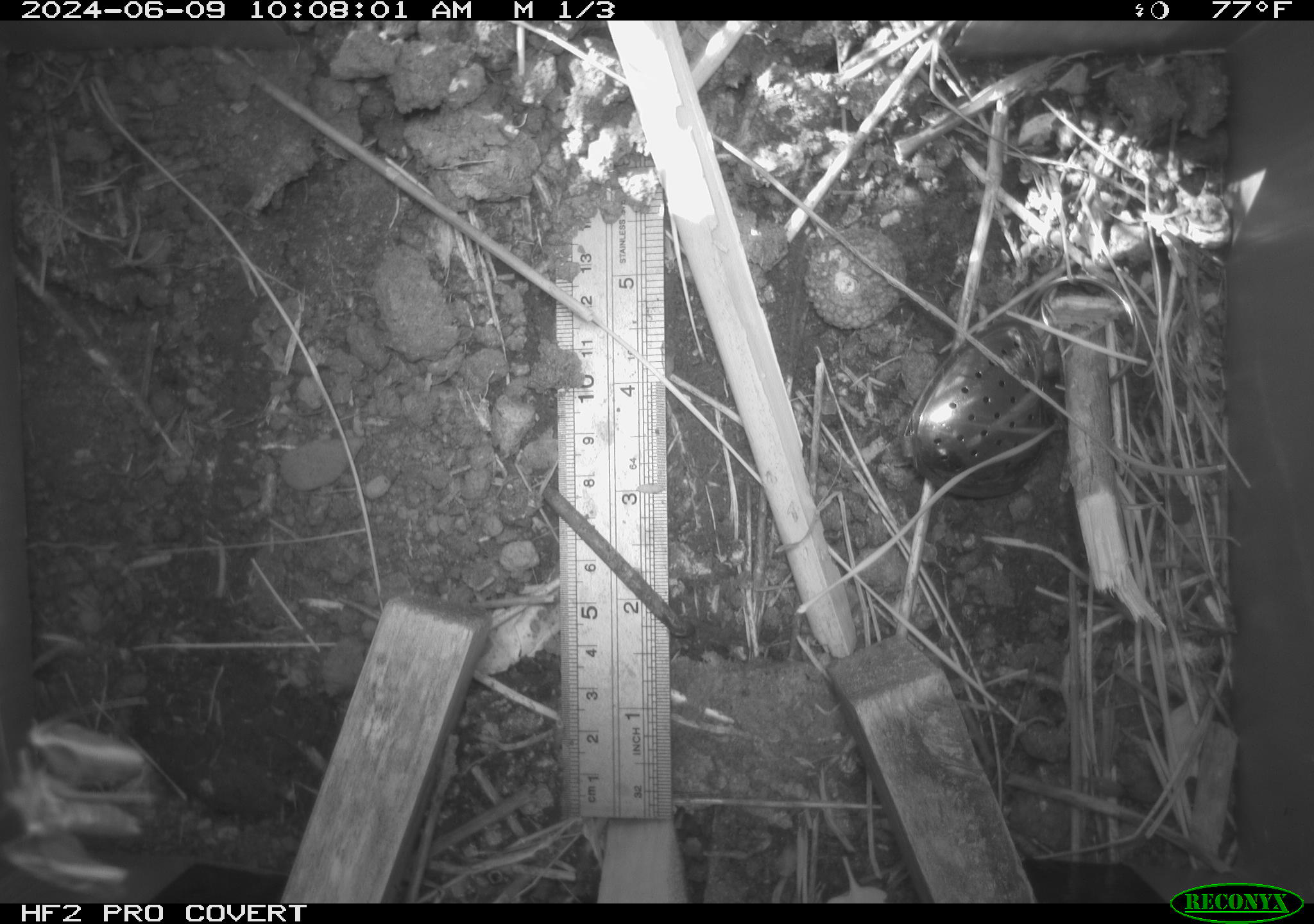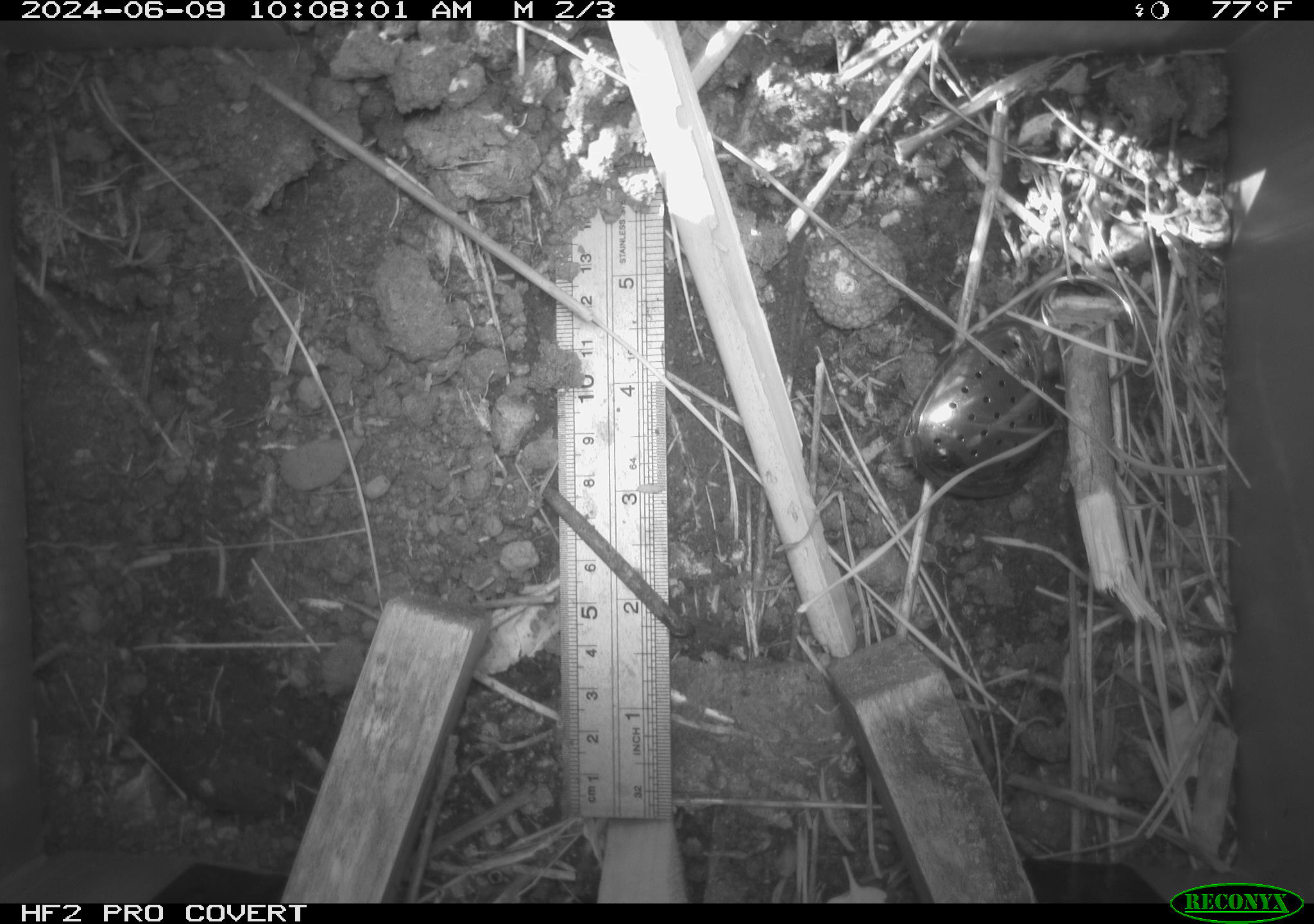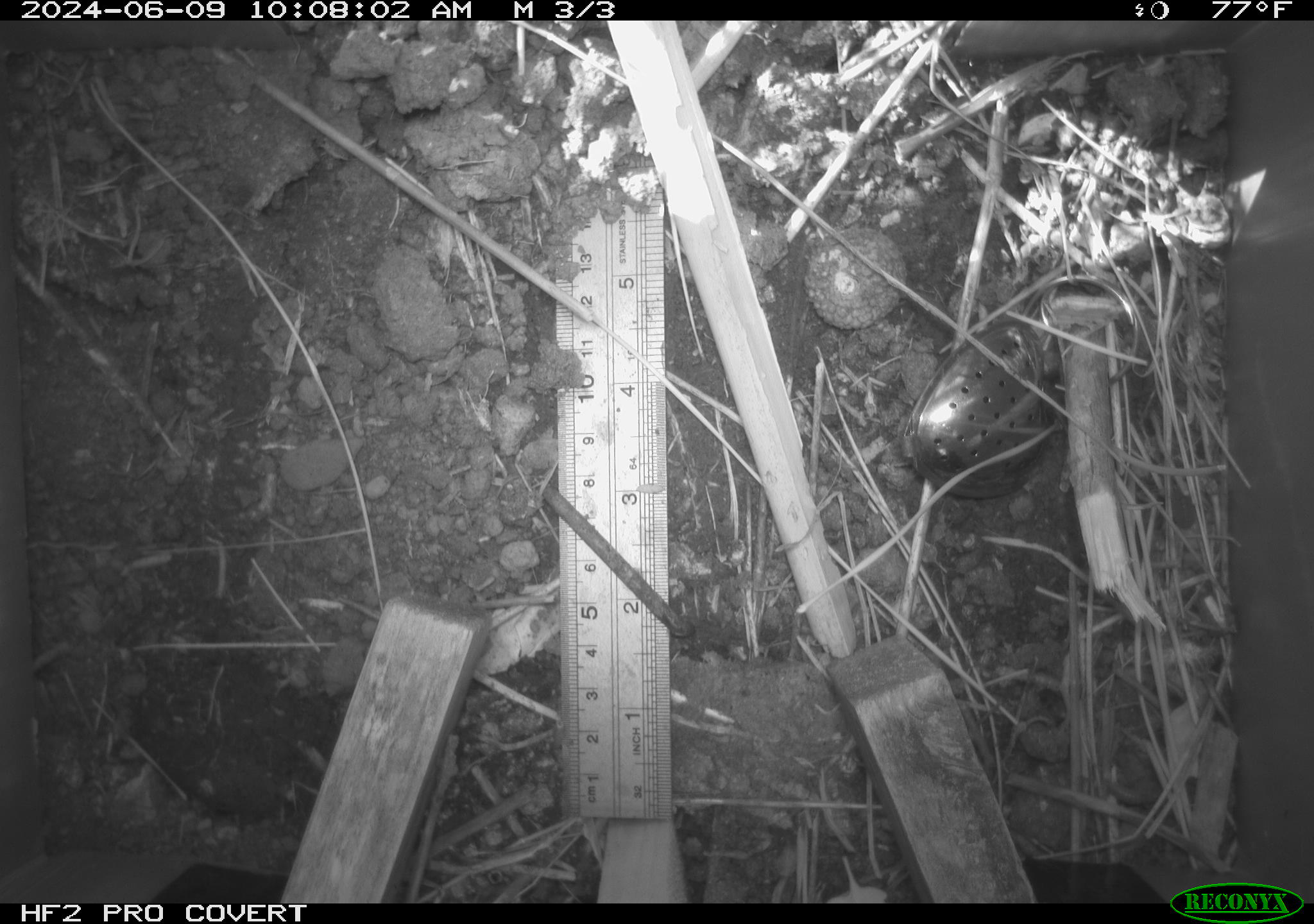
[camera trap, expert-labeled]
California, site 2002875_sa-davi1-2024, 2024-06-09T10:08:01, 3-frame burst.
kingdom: Animalia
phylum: Arthropoda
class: Insecta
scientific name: Insecta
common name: insect